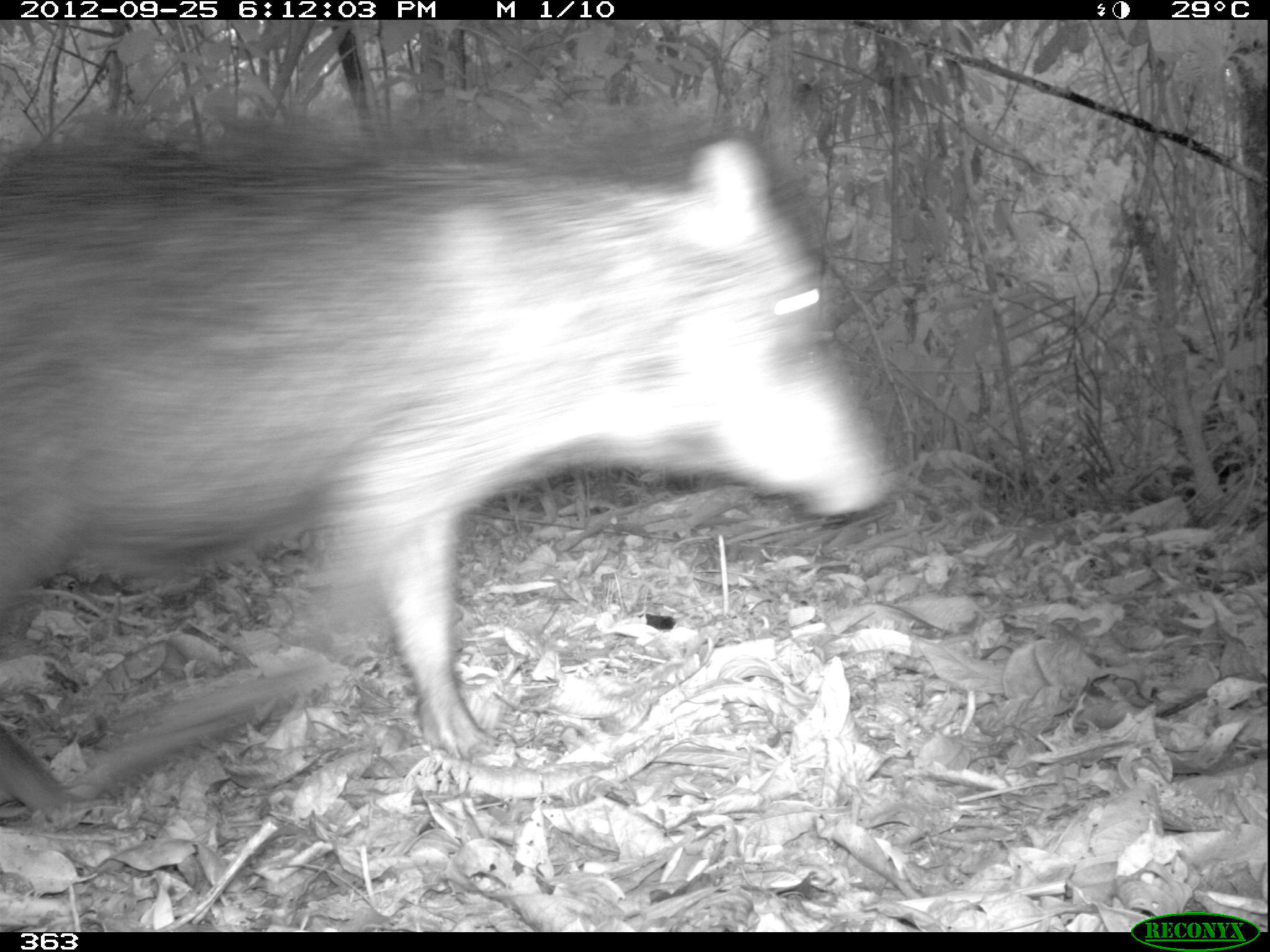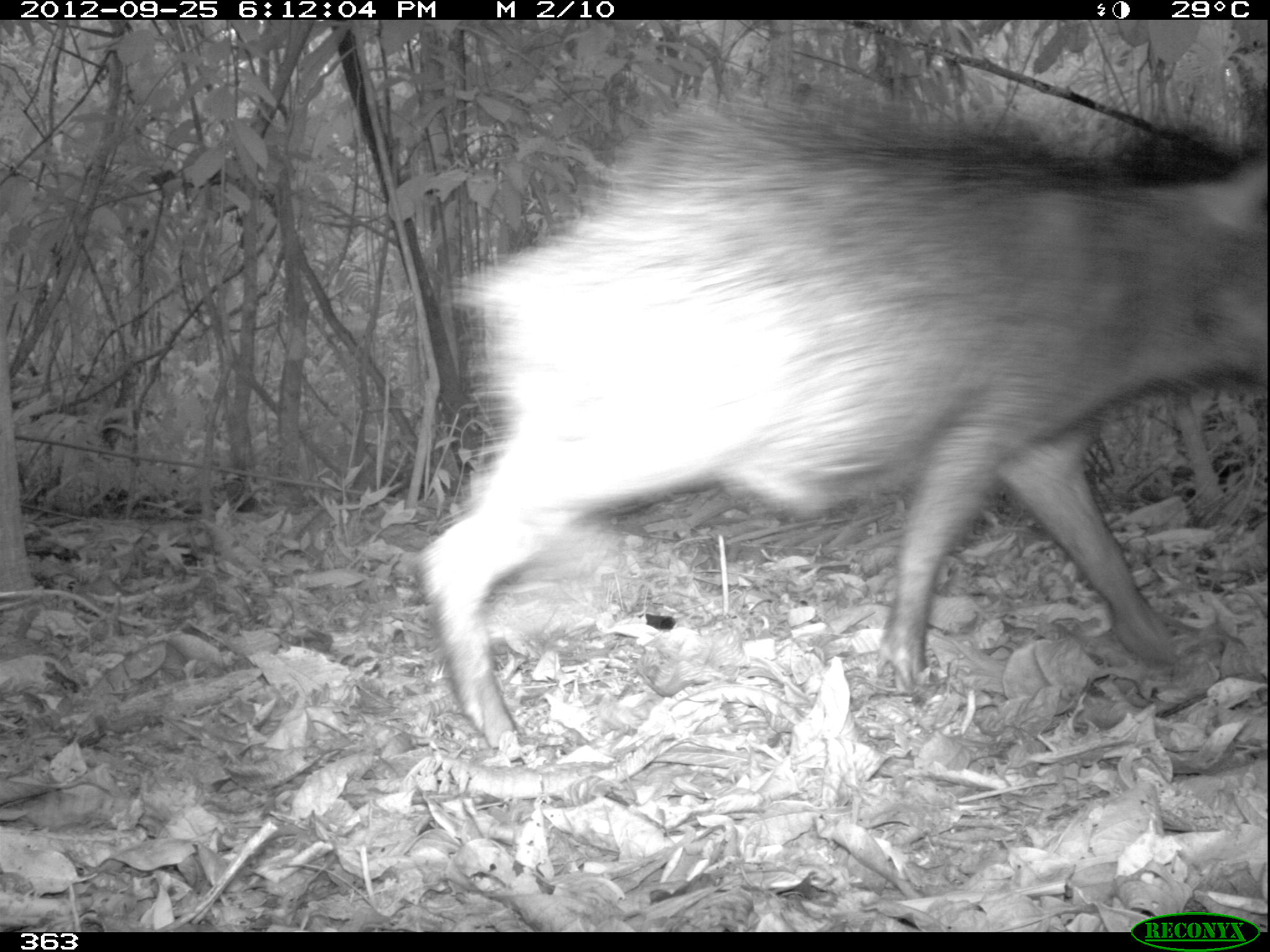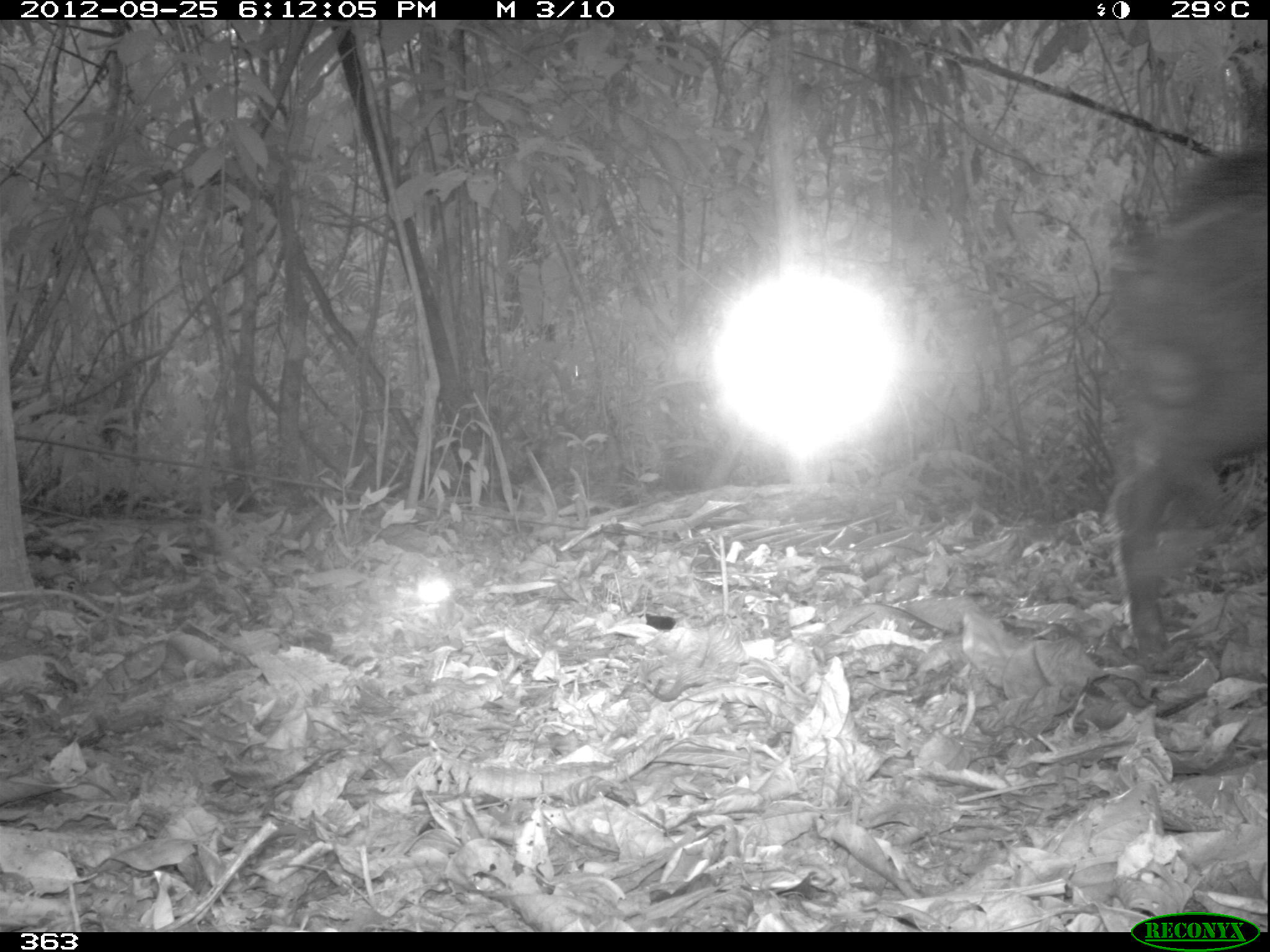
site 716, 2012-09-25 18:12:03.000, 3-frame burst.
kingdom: Animalia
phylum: Chordata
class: Mammalia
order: Artiodactyla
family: Tayassuidae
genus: Tayassu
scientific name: Tayassu pecari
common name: white-lipped peccary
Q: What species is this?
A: Tayassu pecari (white-lipped peccary).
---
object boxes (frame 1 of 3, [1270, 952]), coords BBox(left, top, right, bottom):
tayassu pecari: BBox(0, 129, 888, 813)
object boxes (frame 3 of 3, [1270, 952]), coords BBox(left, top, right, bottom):
tayassu pecari: BBox(1097, 149, 1269, 673)